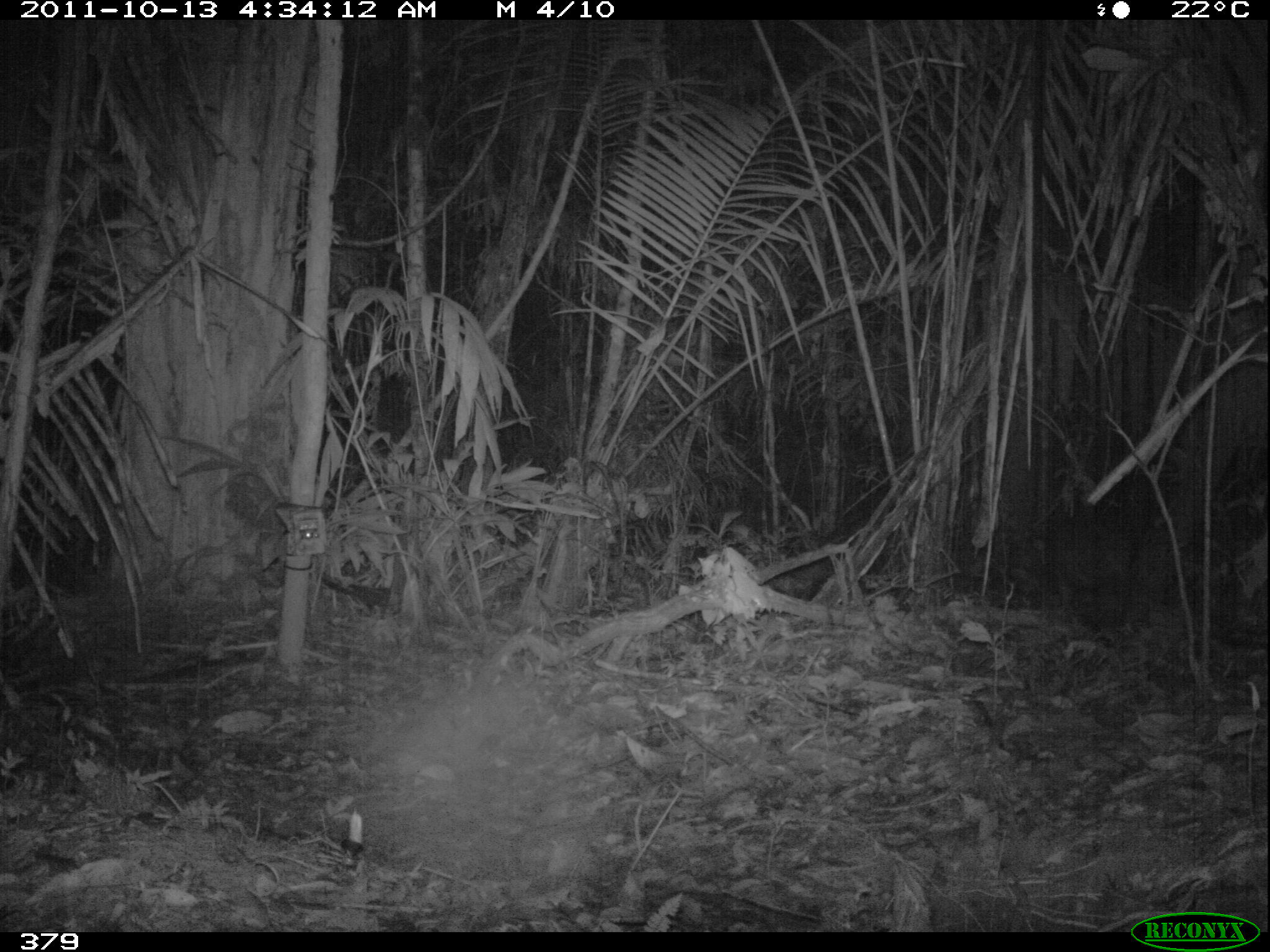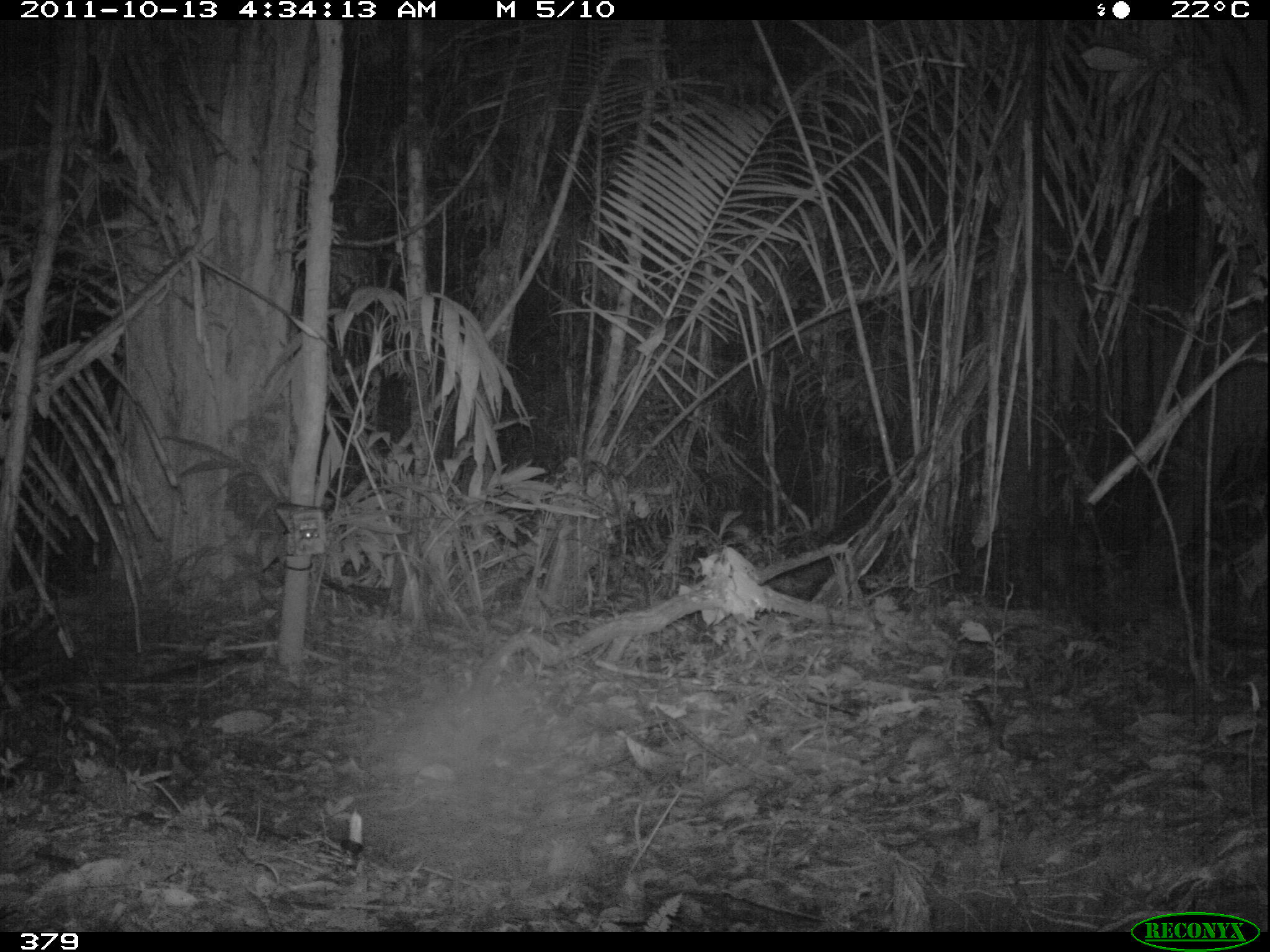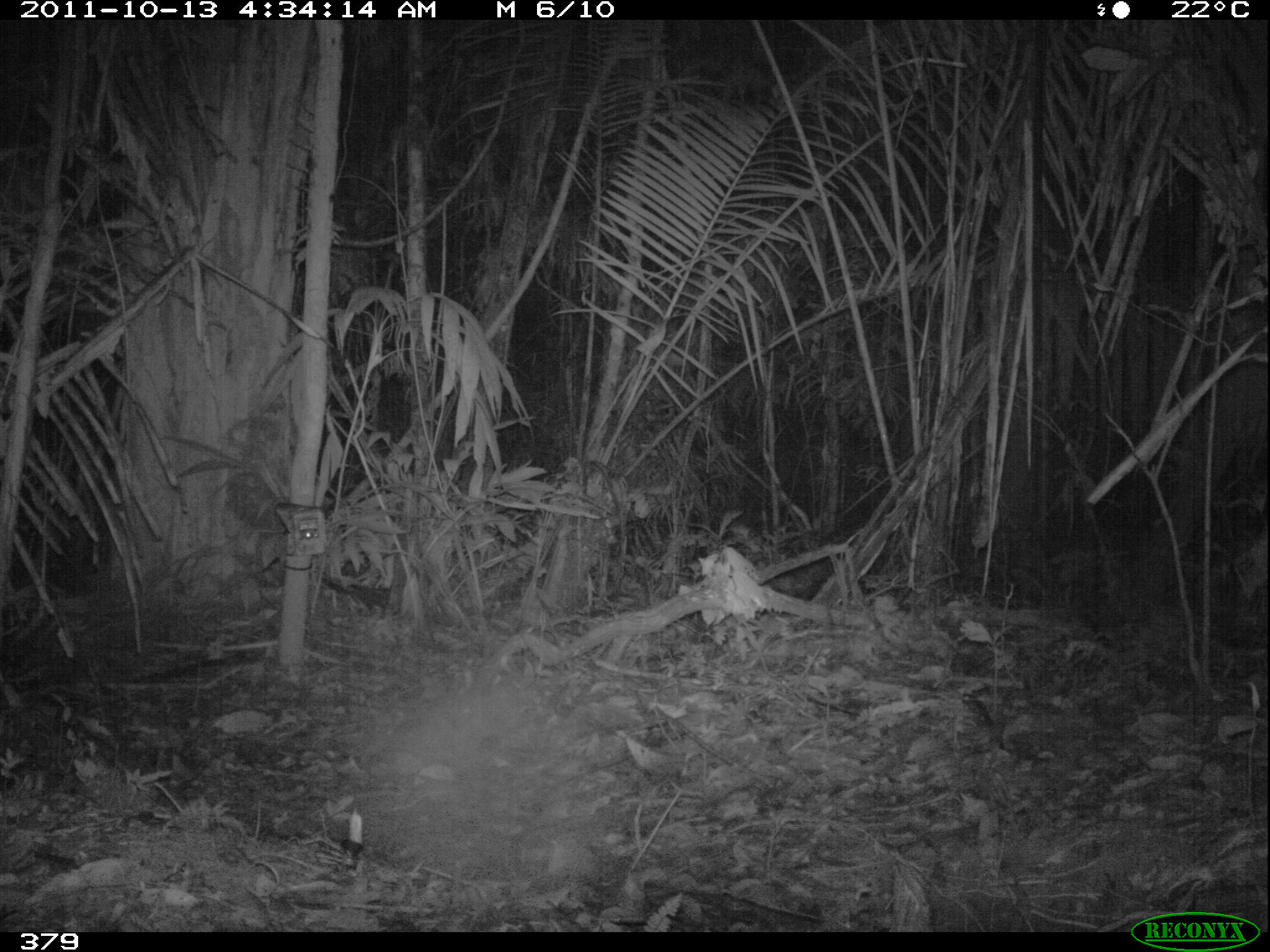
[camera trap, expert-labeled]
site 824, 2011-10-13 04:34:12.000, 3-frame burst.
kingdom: Animalia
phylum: Chordata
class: Mammalia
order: Artiodactyla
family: Tayassuidae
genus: Tayassu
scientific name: Tayassu pecari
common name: white-lipped peccary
Tayassu pecari (white-lipped peccary).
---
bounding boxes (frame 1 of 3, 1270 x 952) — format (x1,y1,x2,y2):
tayassu pecari: (1047,511,1139,614)